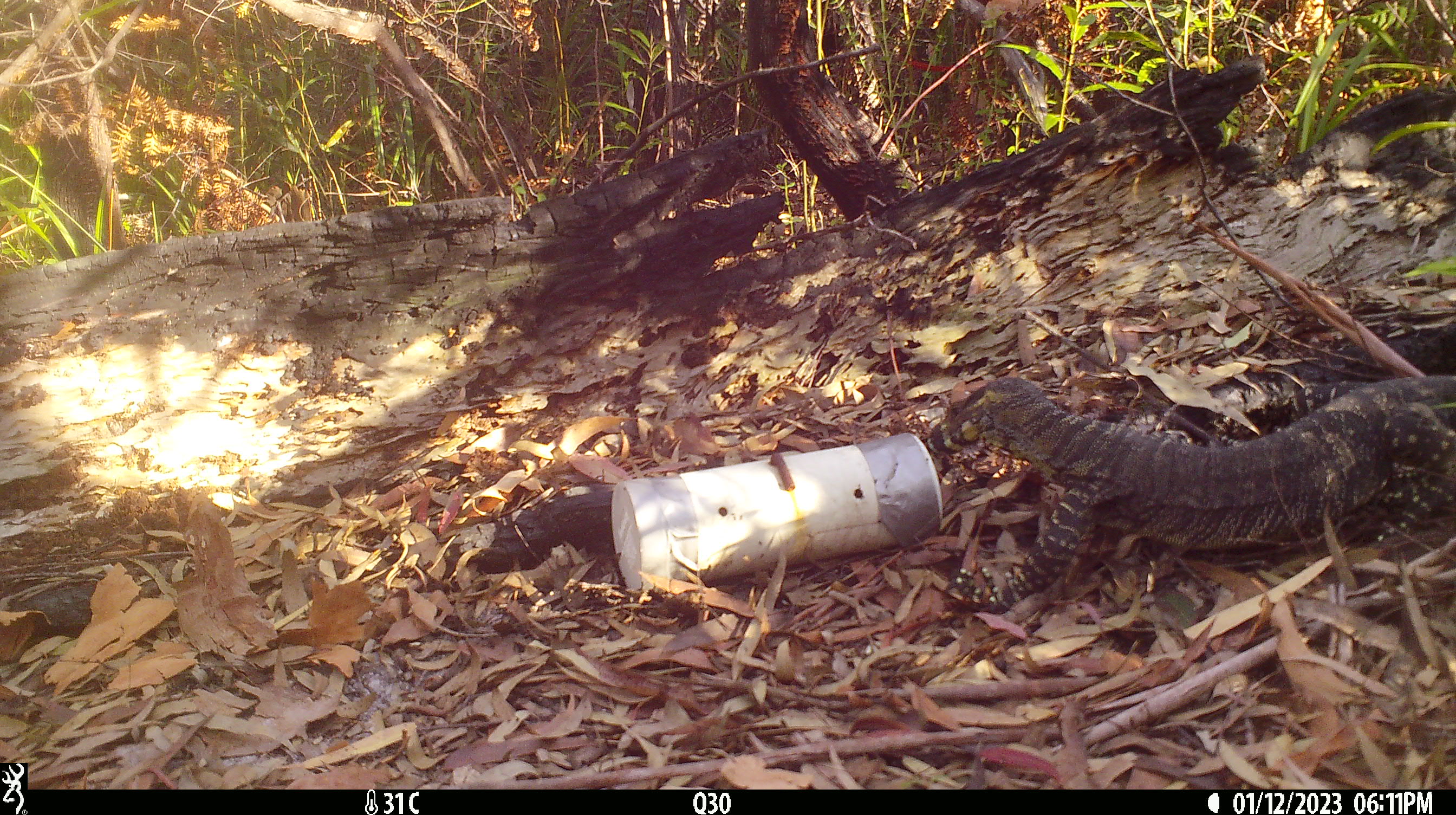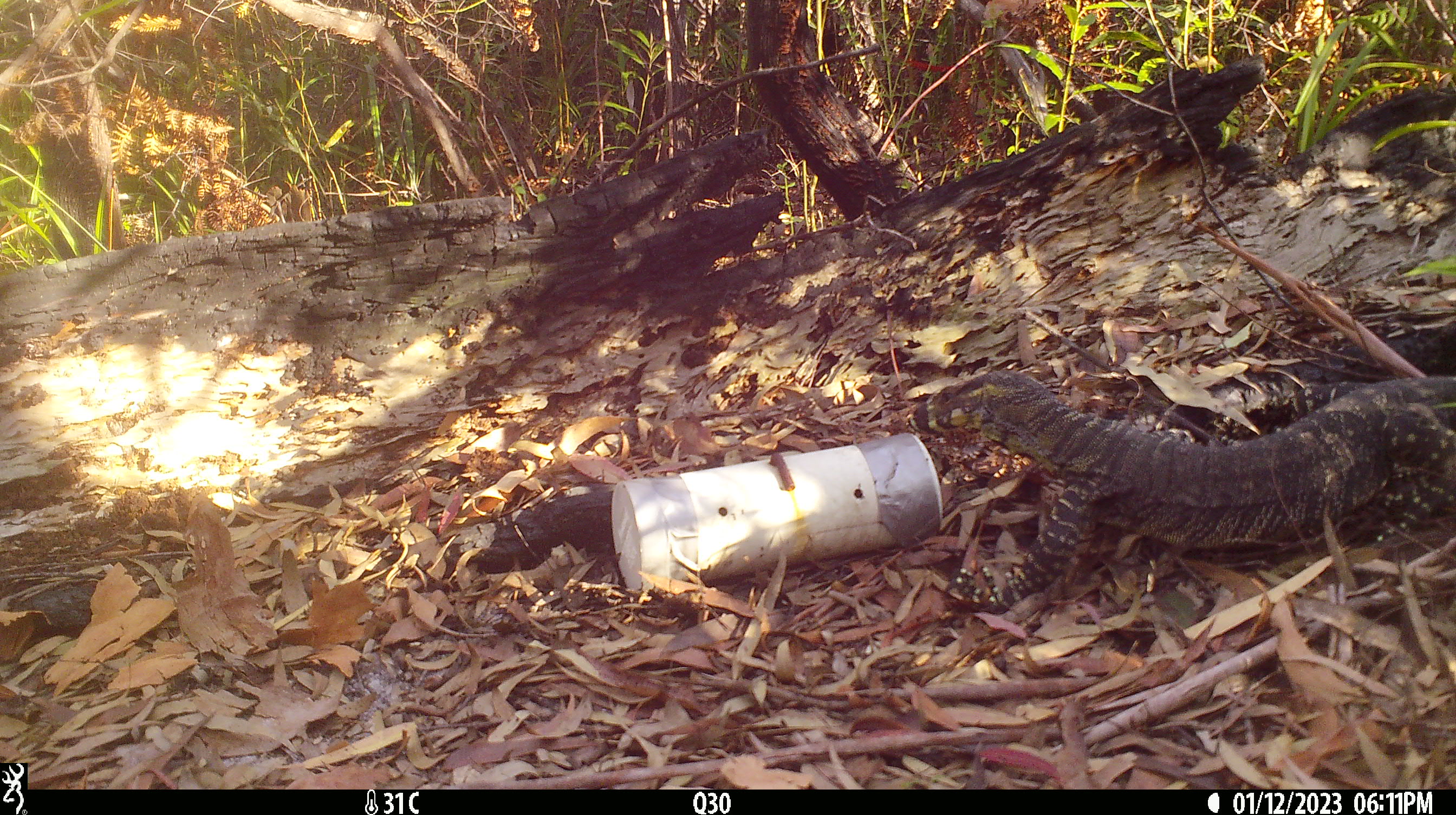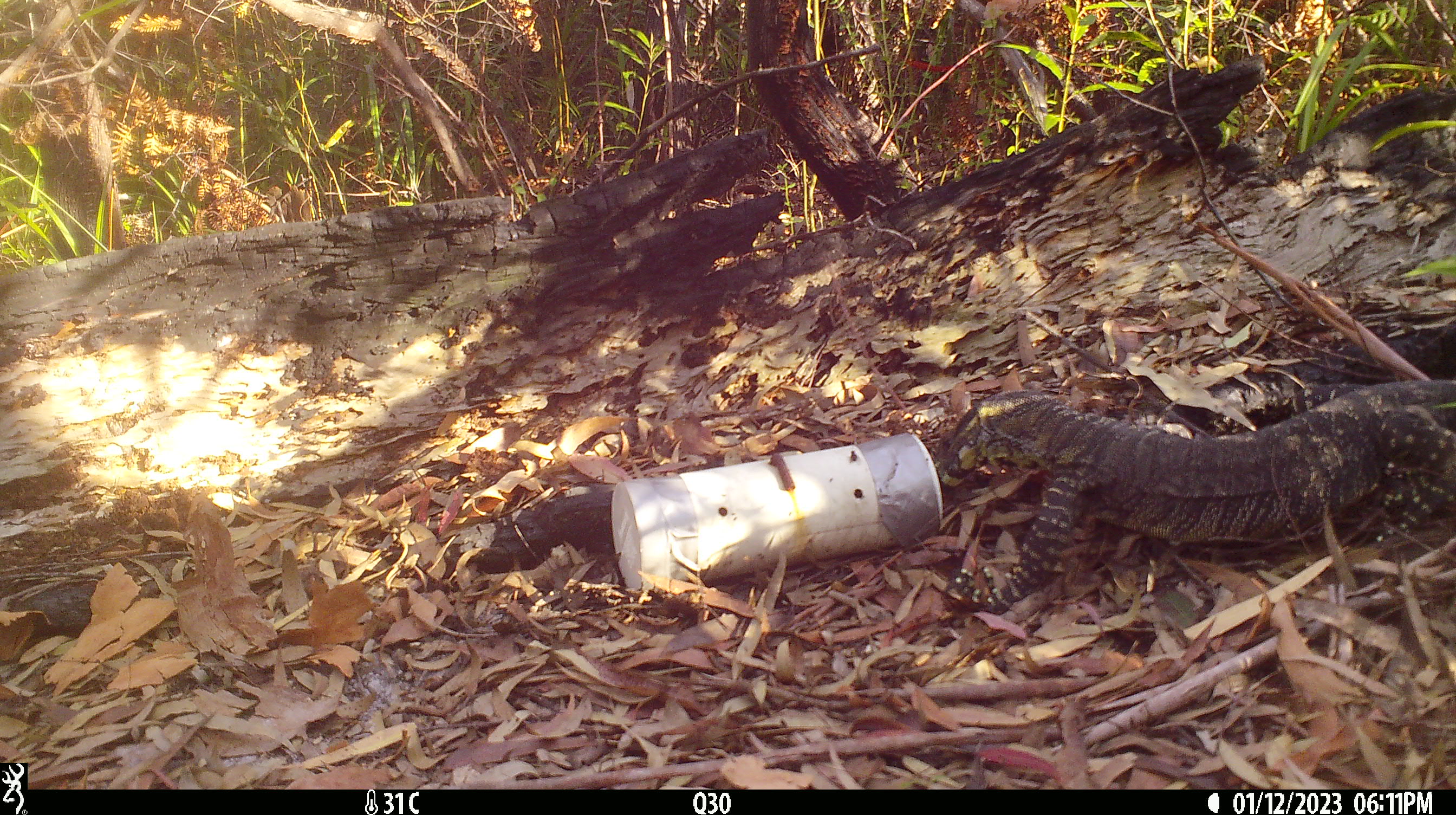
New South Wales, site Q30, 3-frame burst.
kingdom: Animalia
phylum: Chordata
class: Reptilia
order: Squamata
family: Varanidae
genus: Varanus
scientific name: Varanus varius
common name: lace monitor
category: goanna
Goanna (lace monitor) (Varanus varius).